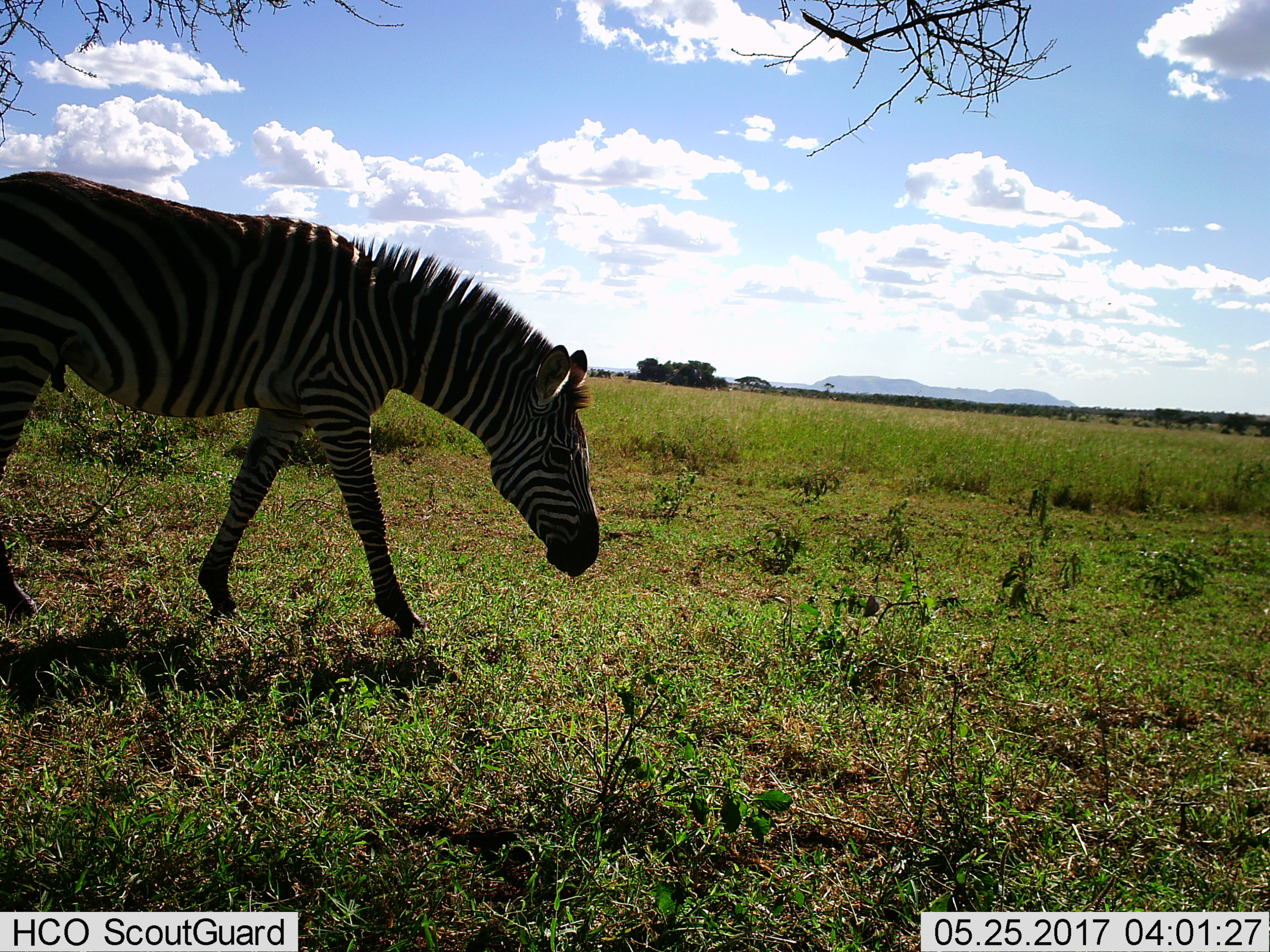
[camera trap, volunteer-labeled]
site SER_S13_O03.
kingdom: Animalia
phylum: Chordata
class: Mammalia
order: Perissodactyla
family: Equidae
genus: Equus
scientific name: Equus quagga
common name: plains zebra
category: zebraplains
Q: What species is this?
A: Zebraplains (plains zebra) (Equus quagga).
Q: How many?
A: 1.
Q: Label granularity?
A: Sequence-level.